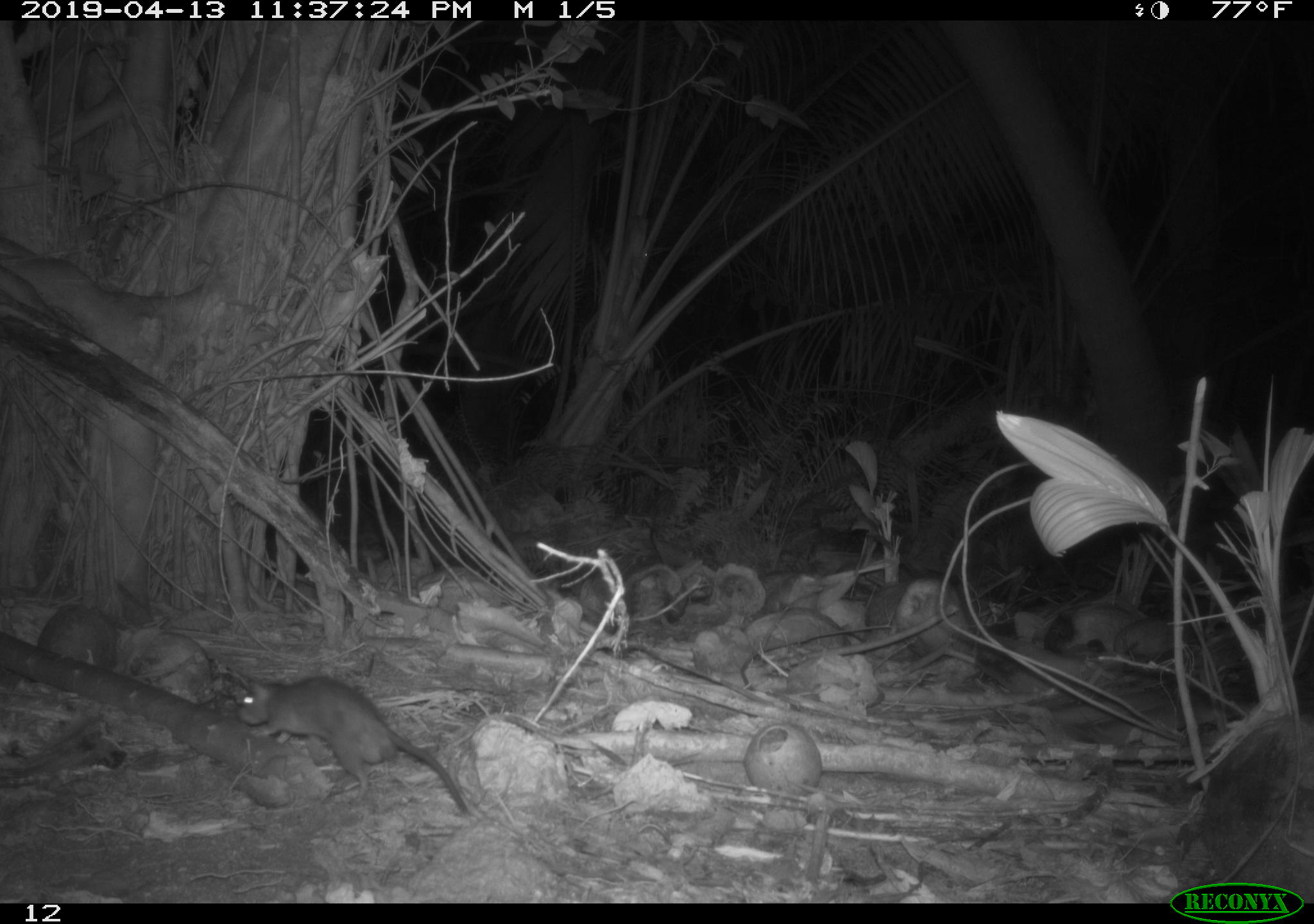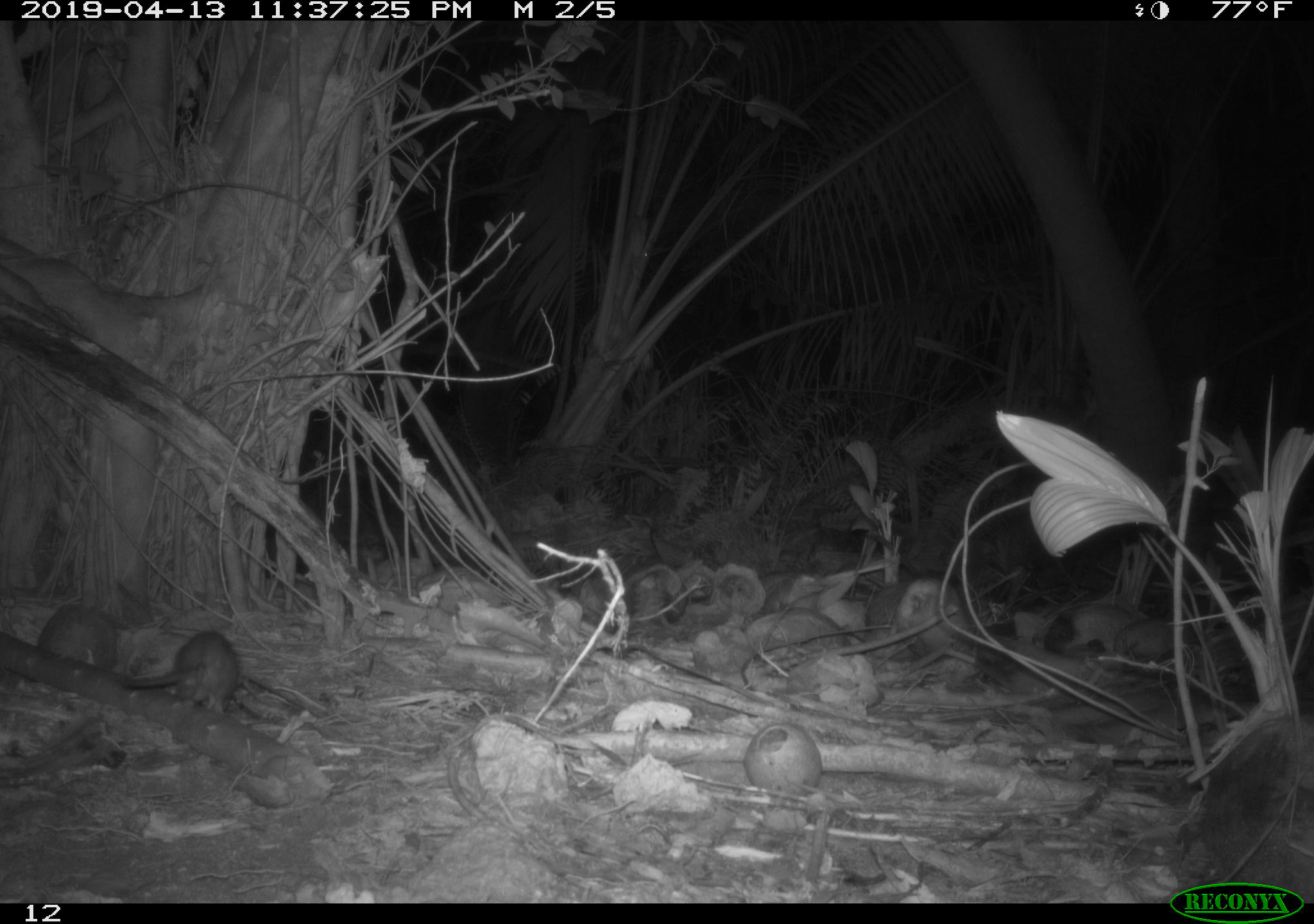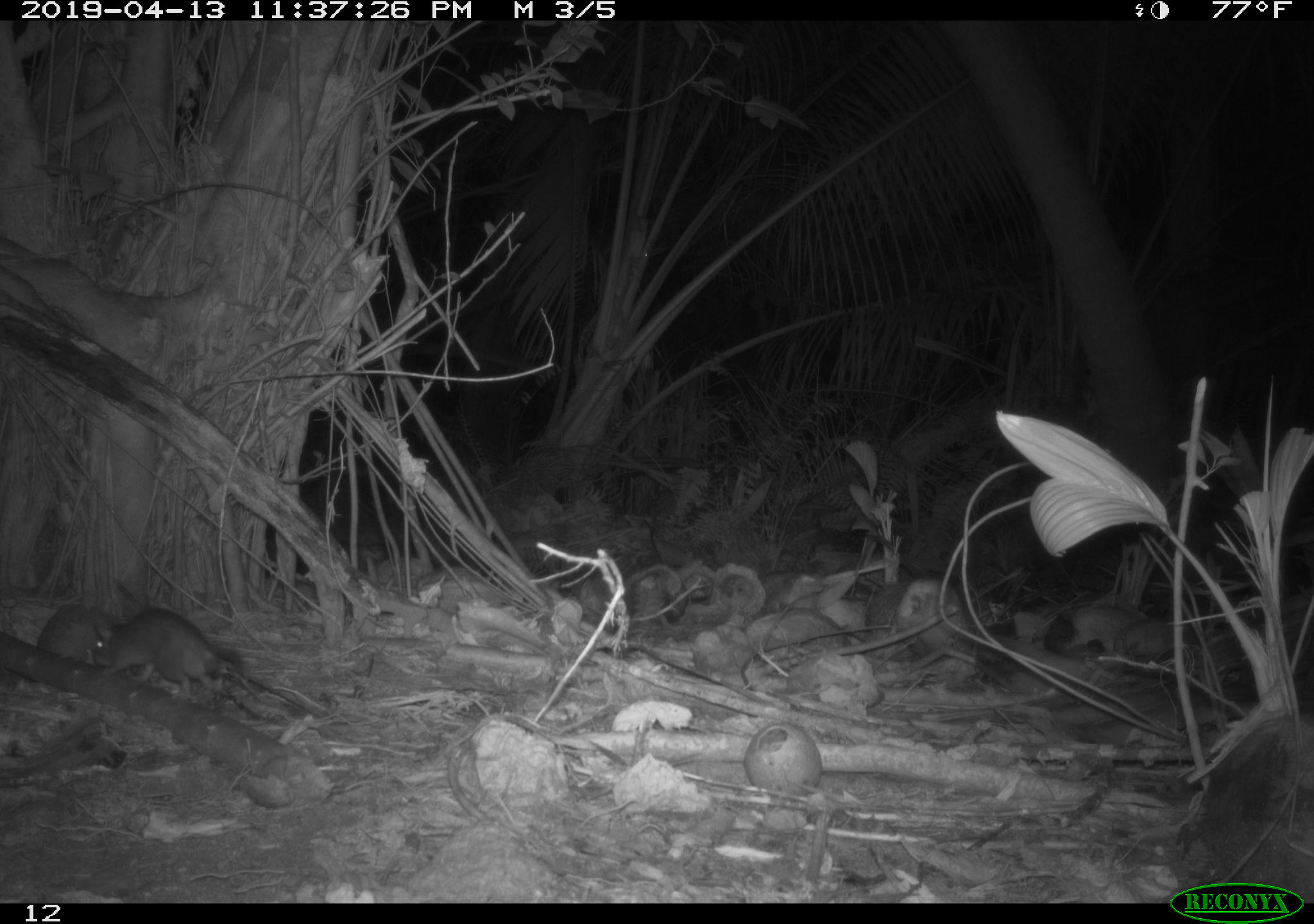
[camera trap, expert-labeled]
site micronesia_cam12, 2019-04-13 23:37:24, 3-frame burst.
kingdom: Animalia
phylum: Chordata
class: Mammalia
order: Rodentia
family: Muridae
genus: Rattus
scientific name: Rattus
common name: rat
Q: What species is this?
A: Rat (Rattus).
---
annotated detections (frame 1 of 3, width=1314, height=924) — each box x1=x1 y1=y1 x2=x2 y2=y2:
rat: x1=221 y1=664 x2=485 y2=812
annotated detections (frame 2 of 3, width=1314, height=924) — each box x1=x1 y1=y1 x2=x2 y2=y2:
rat: x1=116 y1=629 x2=250 y2=714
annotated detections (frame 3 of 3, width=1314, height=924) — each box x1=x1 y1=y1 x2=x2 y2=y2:
rat: x1=88 y1=600 x2=275 y2=710